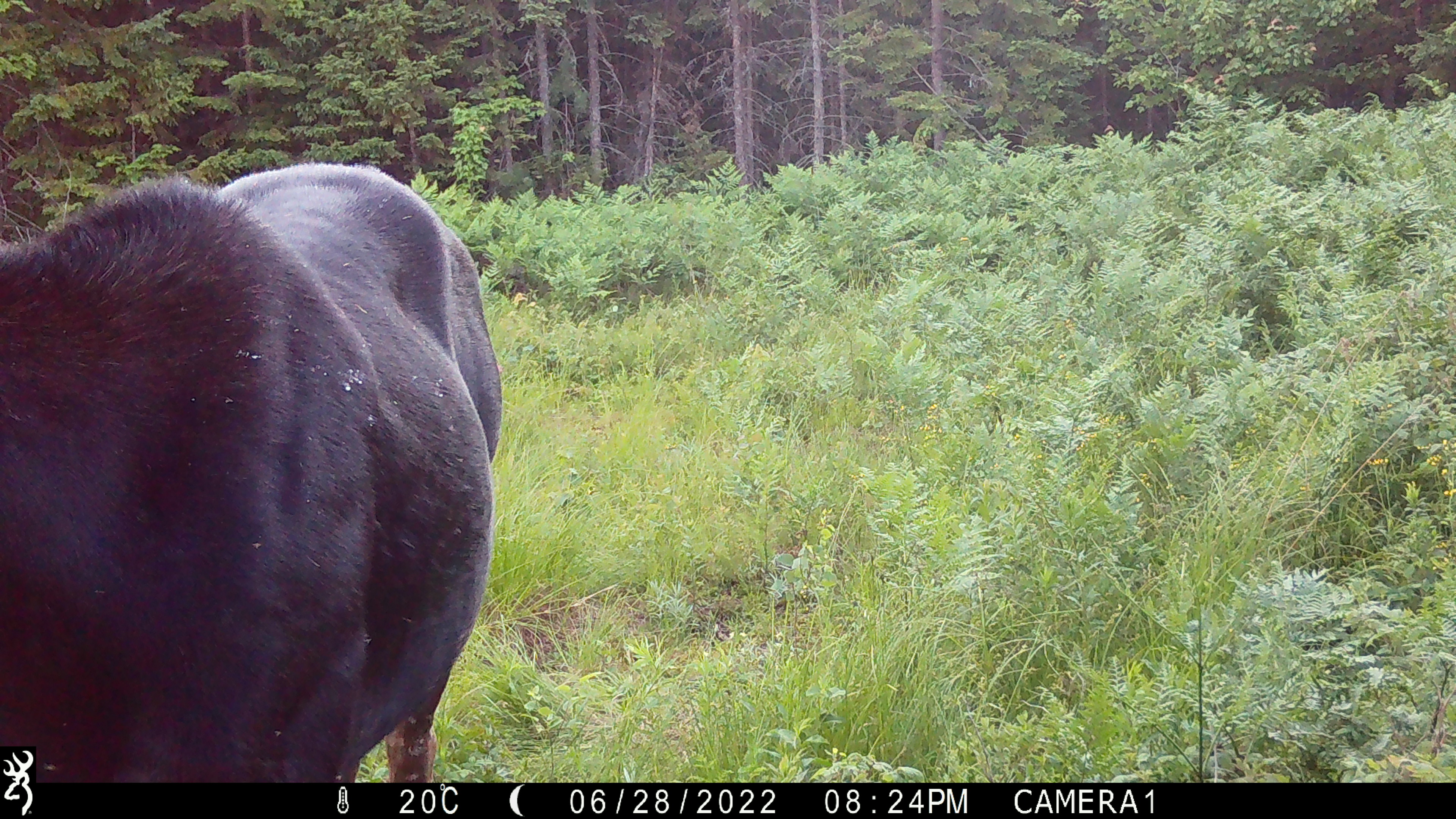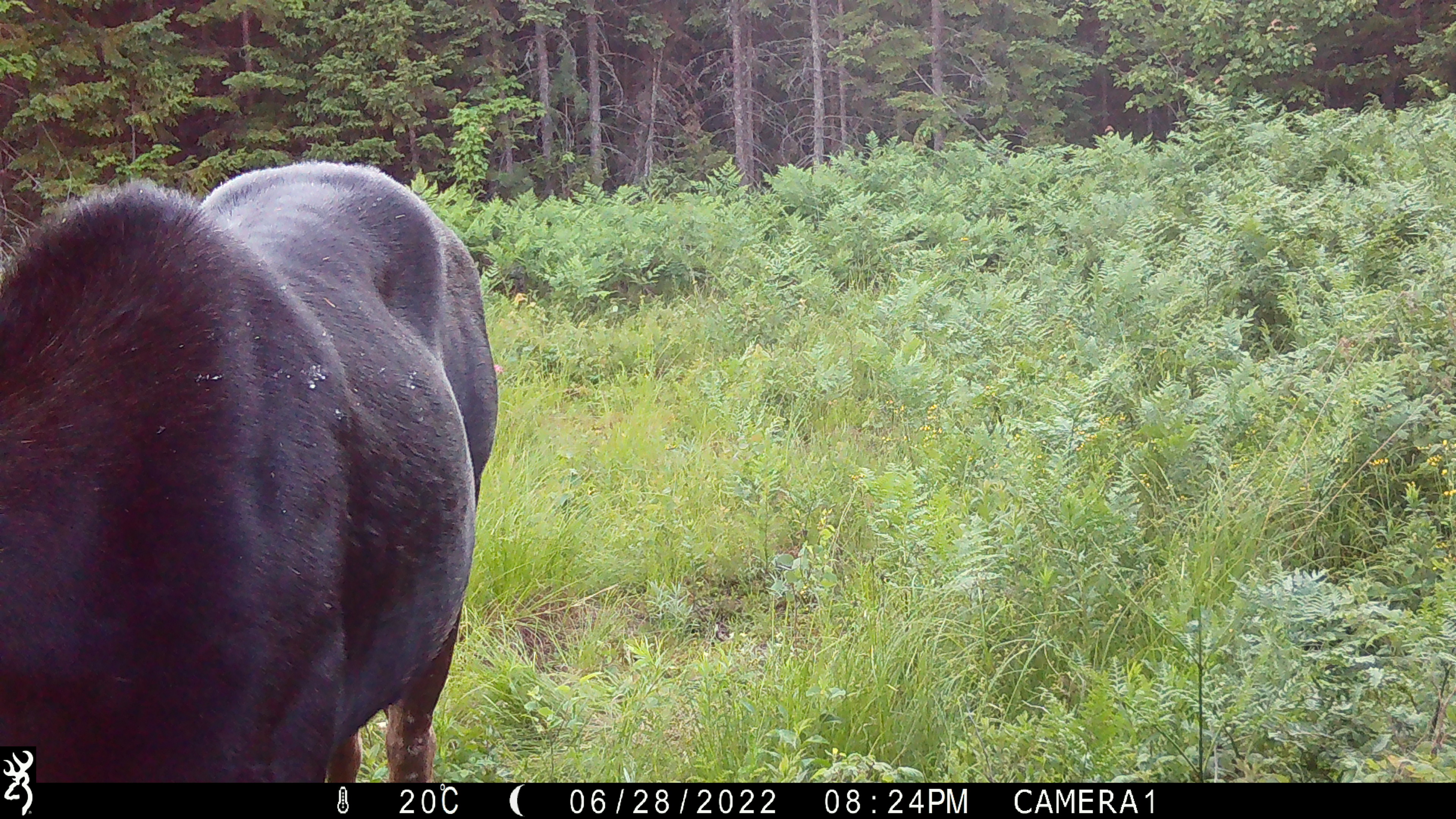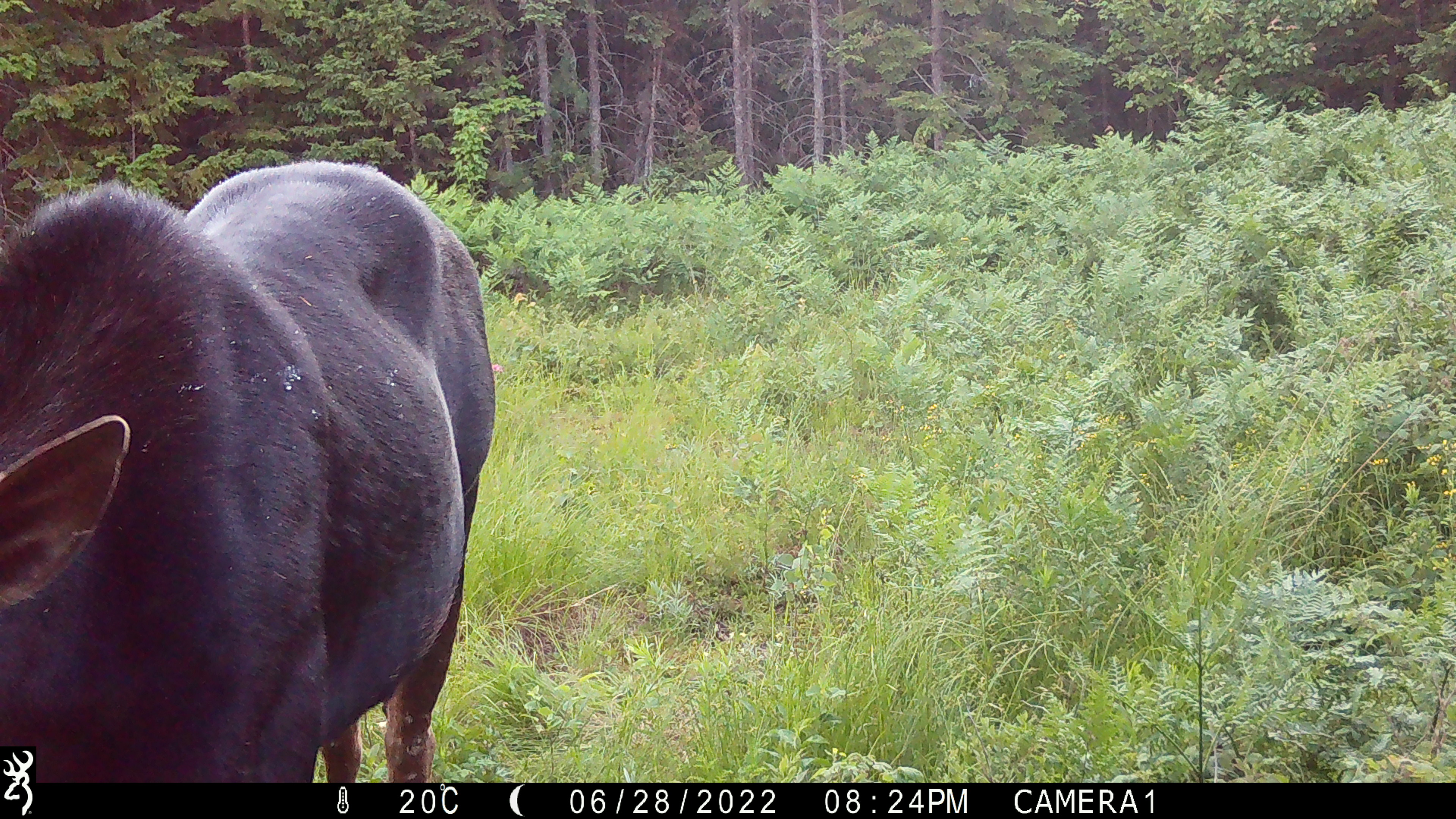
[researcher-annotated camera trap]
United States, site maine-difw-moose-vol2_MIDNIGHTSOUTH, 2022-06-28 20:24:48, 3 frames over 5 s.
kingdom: Animalia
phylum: Chordata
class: Mammalia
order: Artiodactyla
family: Cervidae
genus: Alces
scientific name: Alces alces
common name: moose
Moose (Alces alces).